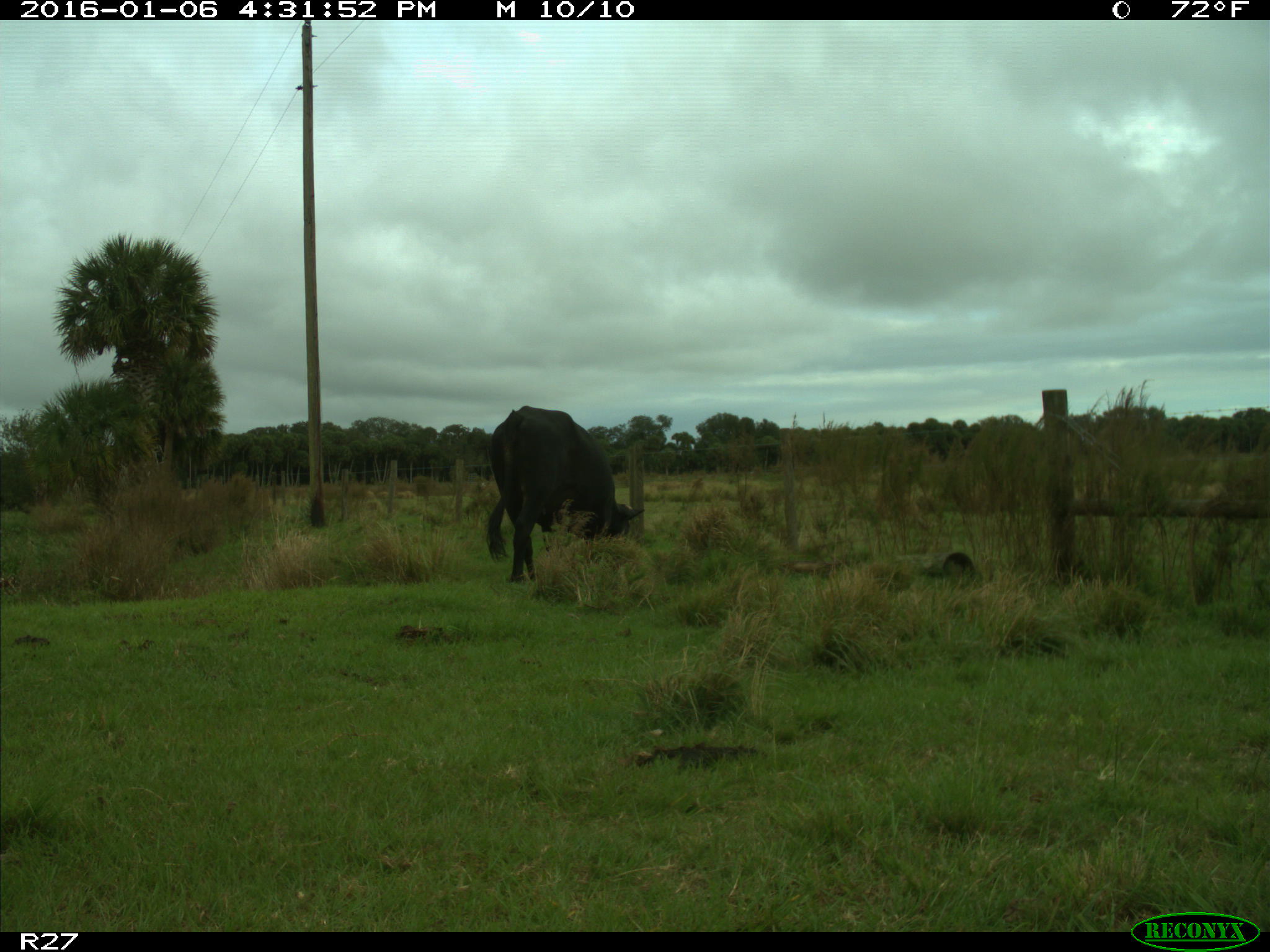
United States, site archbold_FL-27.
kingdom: Animalia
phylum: Chordata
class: Mammalia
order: Artiodactyla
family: Bovidae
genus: Bos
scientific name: Bos taurus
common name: domestic cow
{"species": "Bos taurus (domestic cow)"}